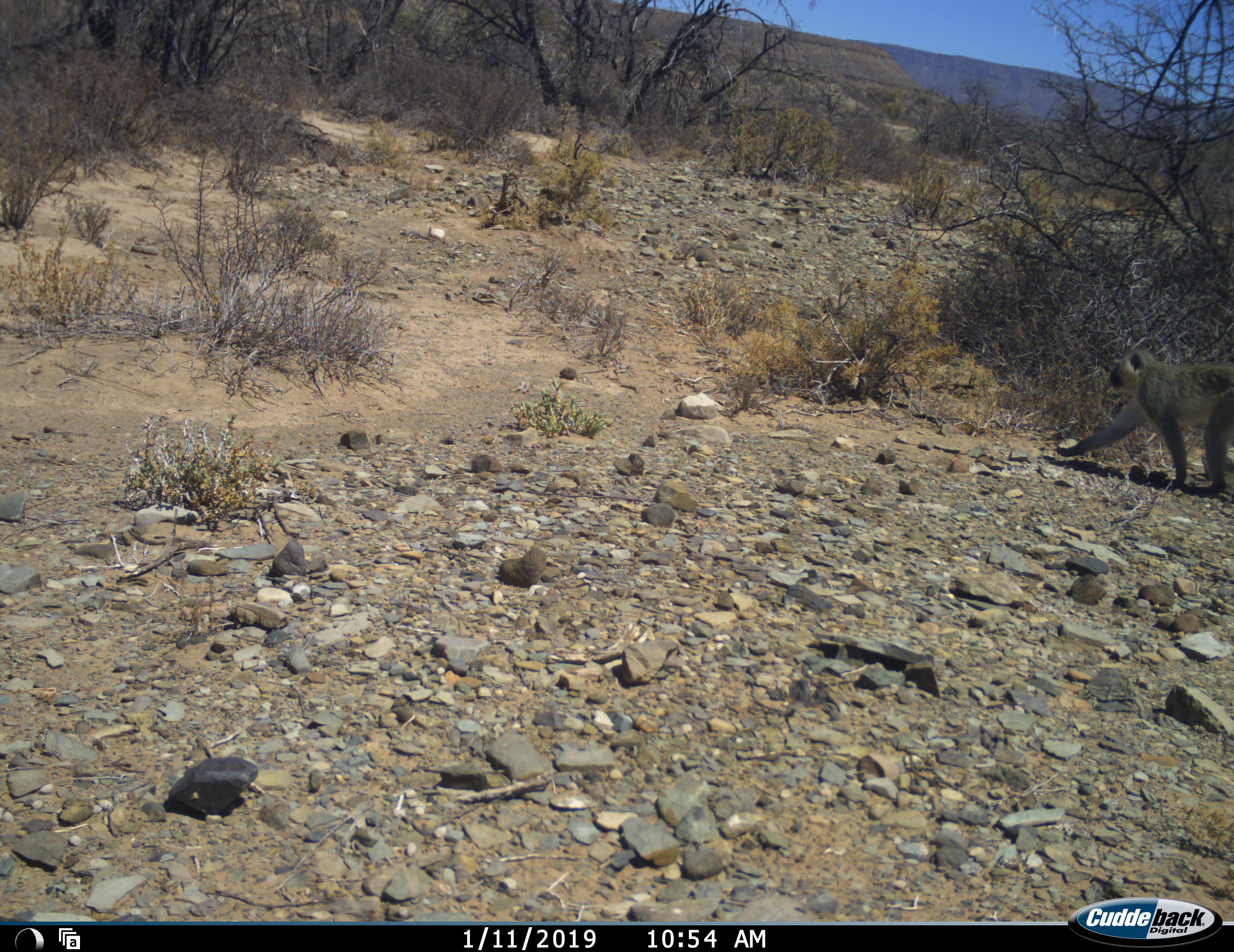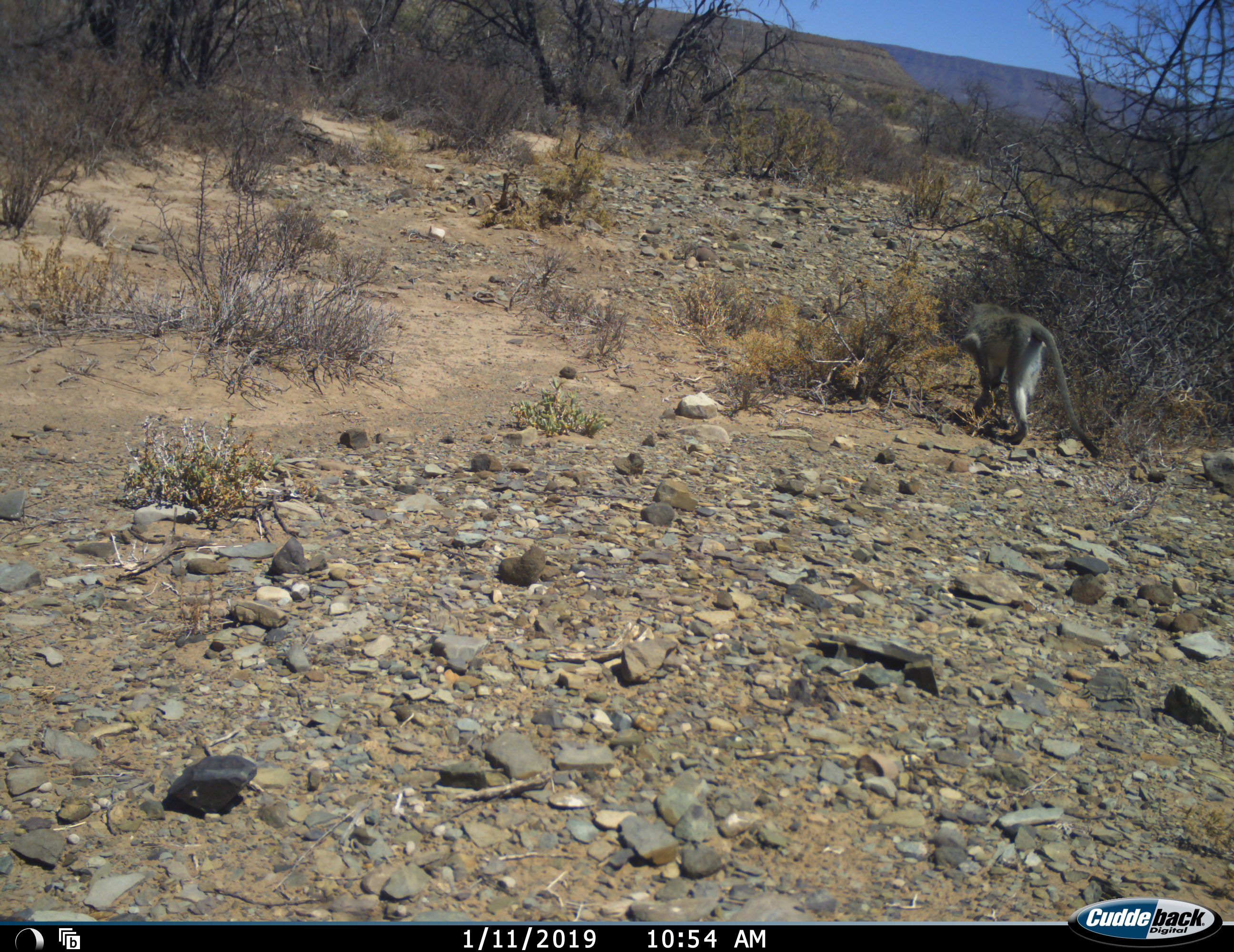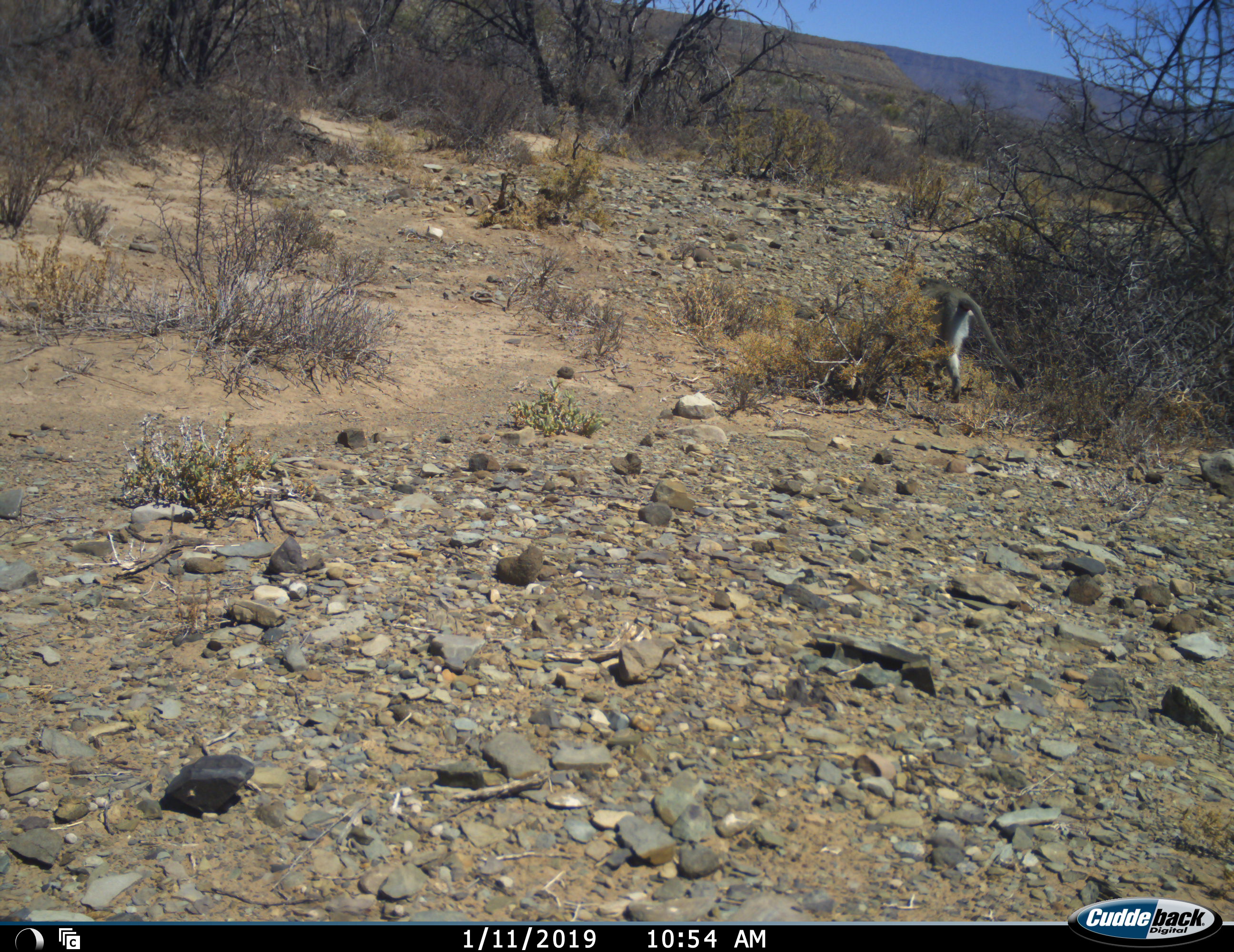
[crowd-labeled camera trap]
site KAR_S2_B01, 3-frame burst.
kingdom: Animalia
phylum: Chordata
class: Mammalia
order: Primates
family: Cercopithecidae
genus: Chlorocebus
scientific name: Chlorocebus pygerythrus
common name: vervet monkey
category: monkeyvervet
Monkeyvervet (vervet monkey) (Chlorocebus pygerythrus), count 1. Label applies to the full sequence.